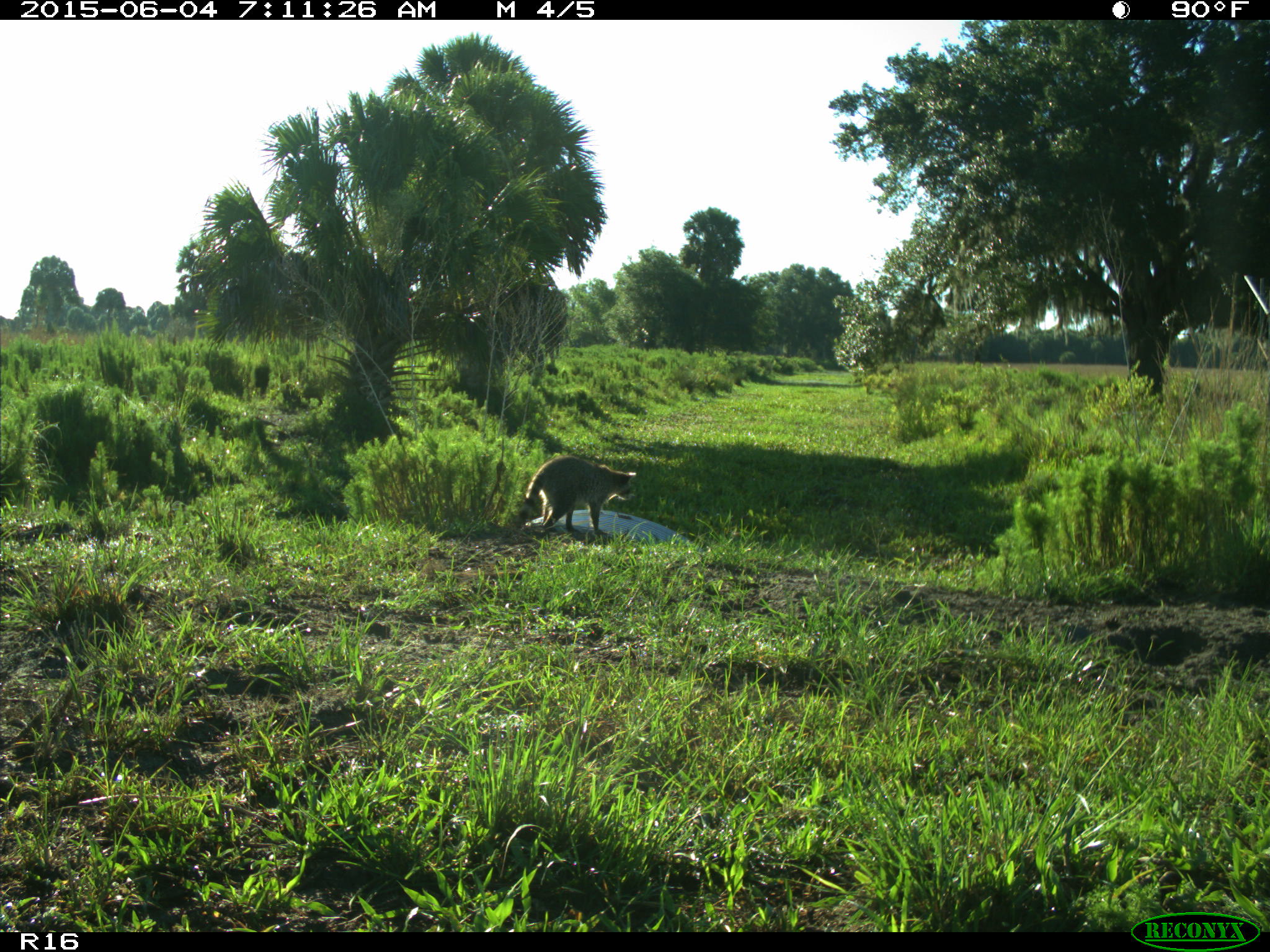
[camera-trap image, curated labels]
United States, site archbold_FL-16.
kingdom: Animalia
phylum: Chordata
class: Mammalia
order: Carnivora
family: Procyonidae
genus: Procyon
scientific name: Procyon lotor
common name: common raccoon